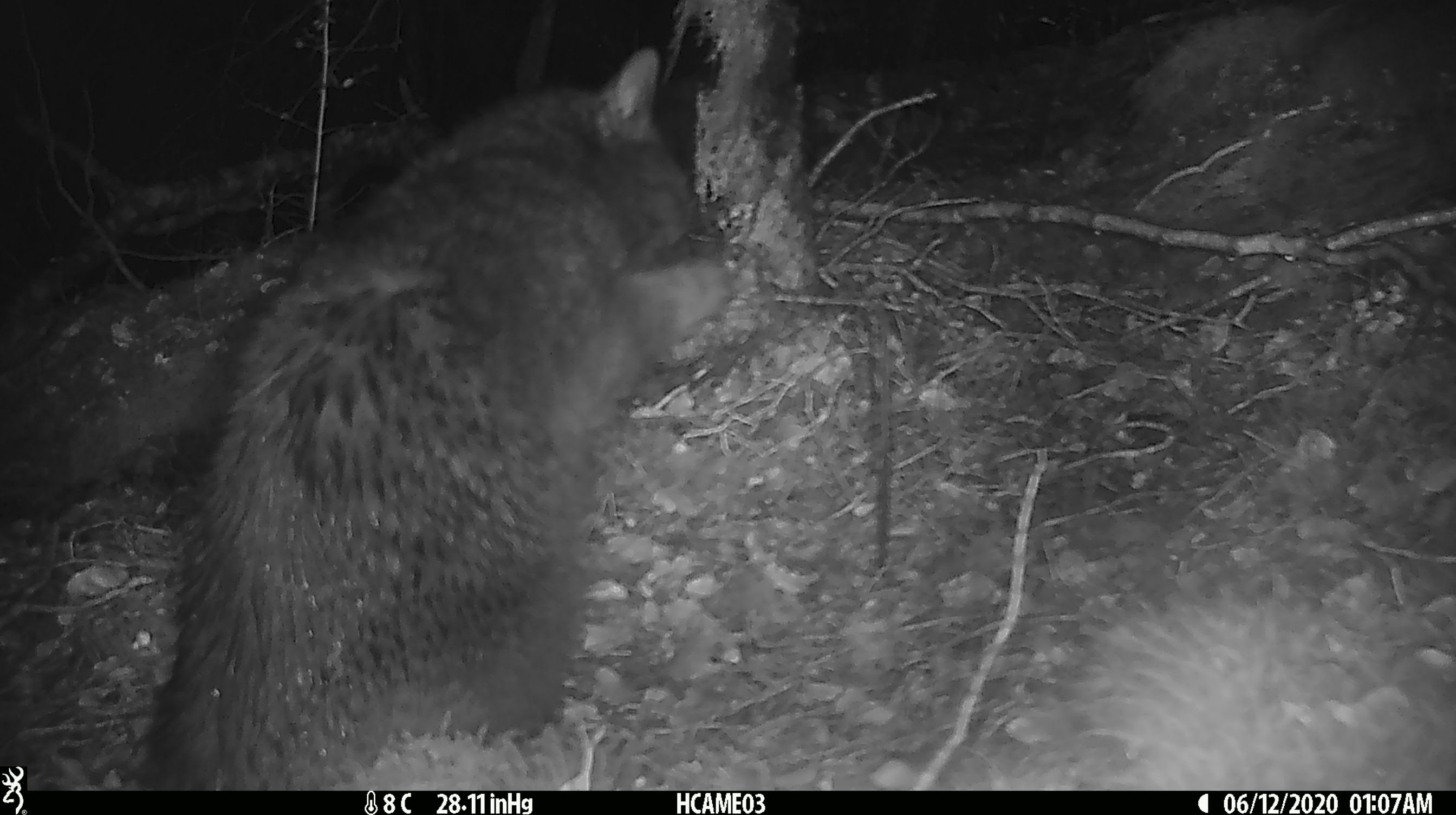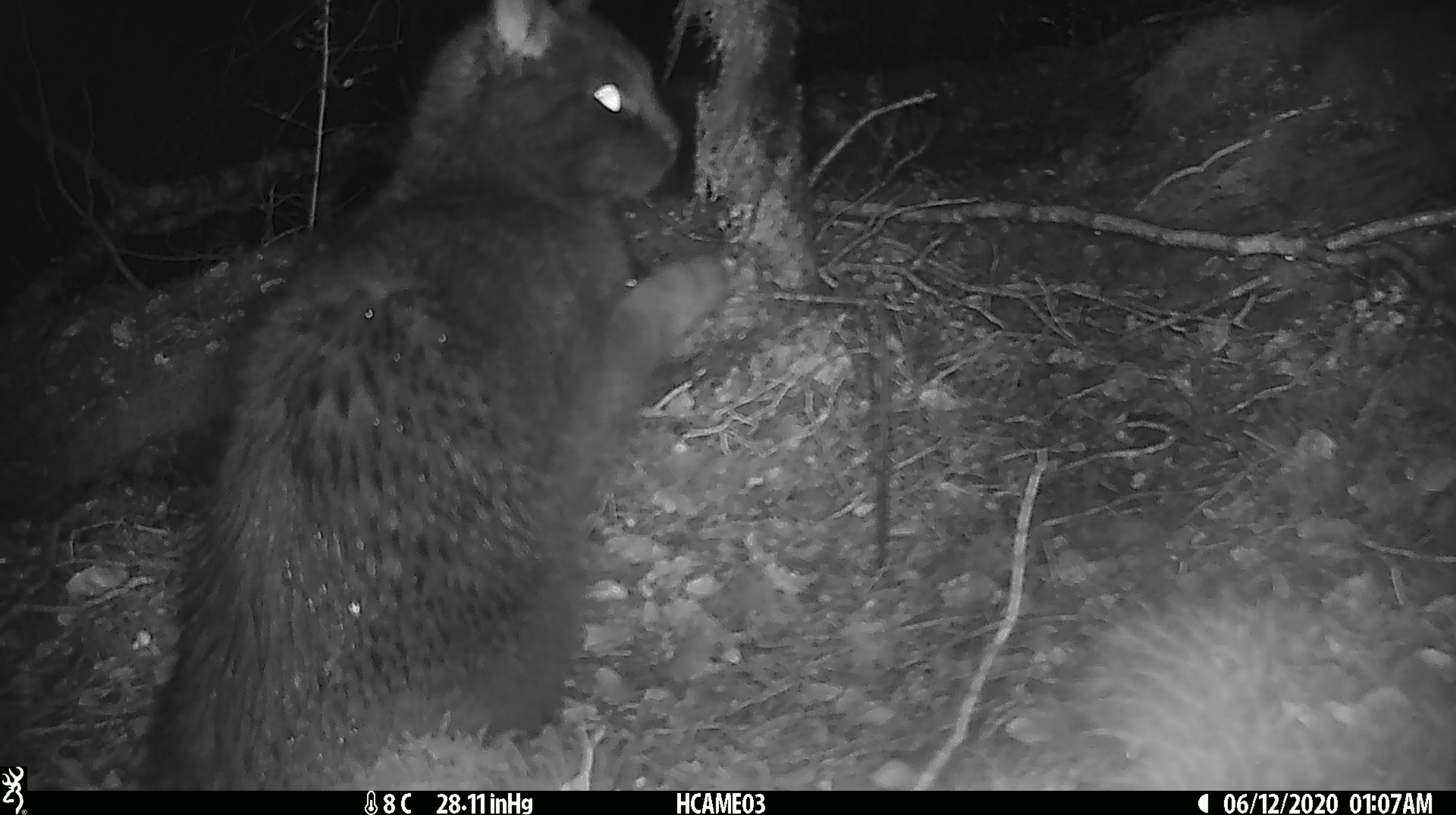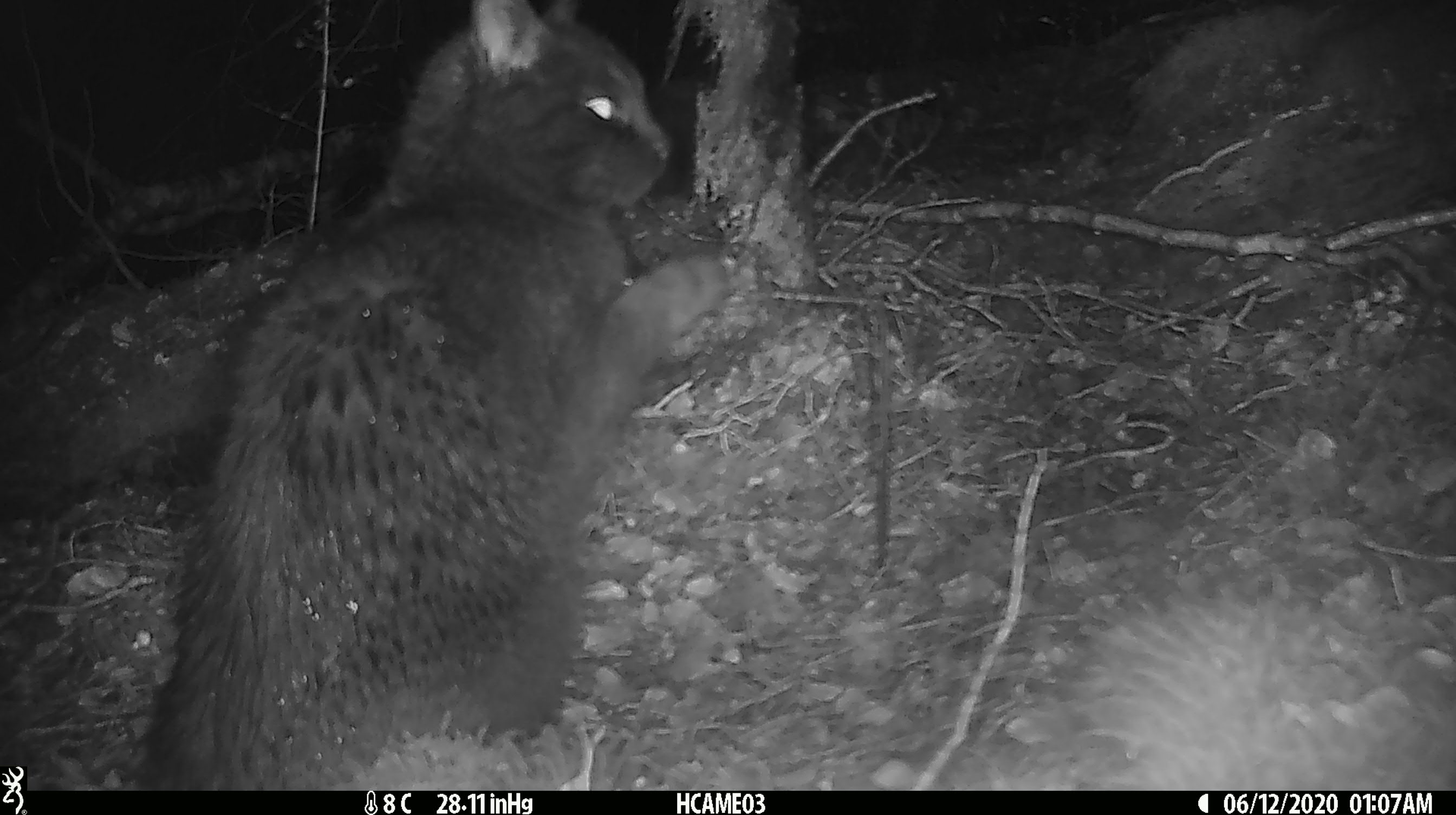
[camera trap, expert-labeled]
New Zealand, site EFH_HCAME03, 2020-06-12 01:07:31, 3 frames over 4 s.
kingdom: Animalia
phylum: Chordata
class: Mammalia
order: Carnivora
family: Felidae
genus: Felis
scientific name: Felis catus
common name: domestic cat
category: cat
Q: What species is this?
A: Cat (domestic cat) (Felis catus).